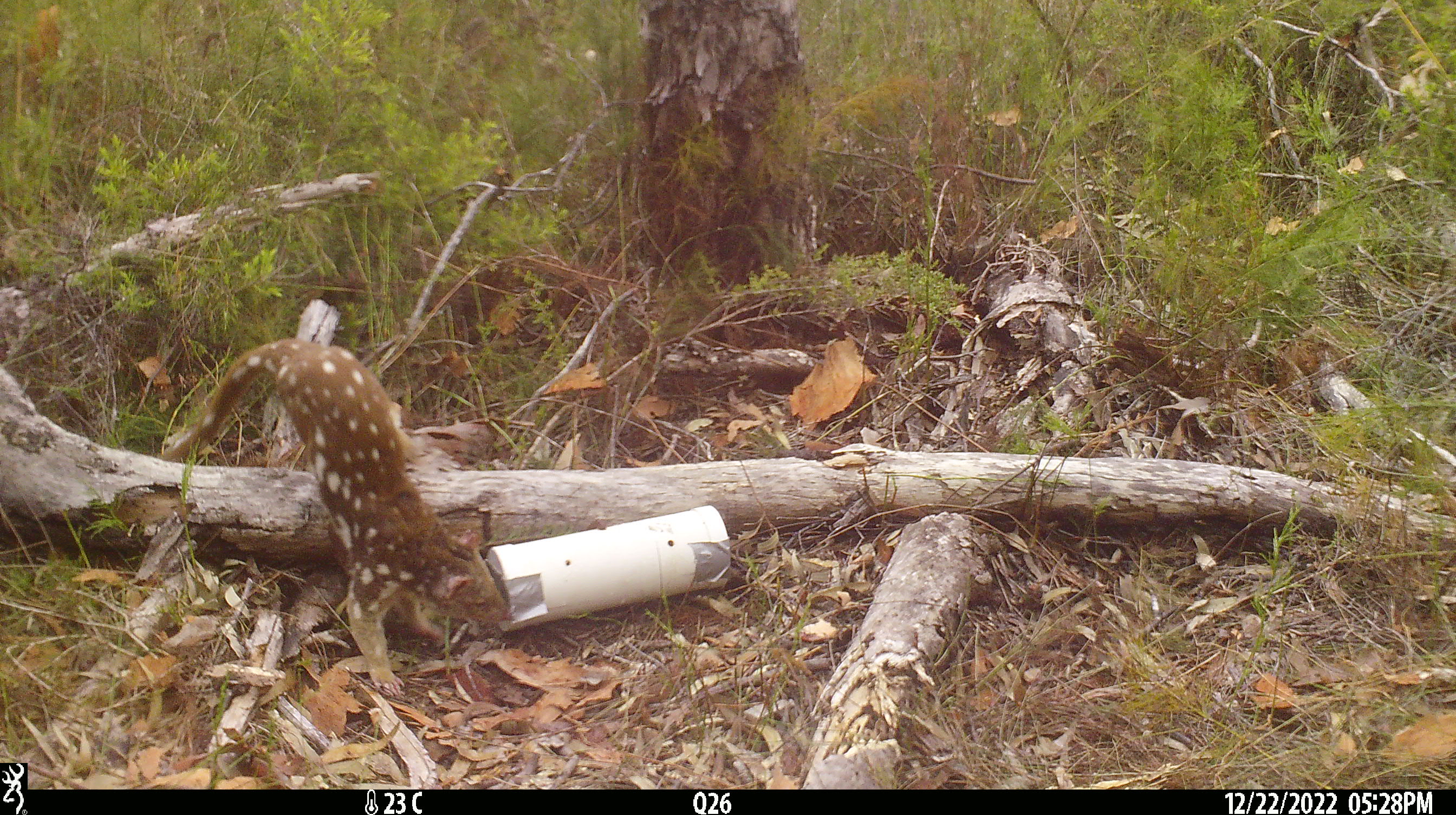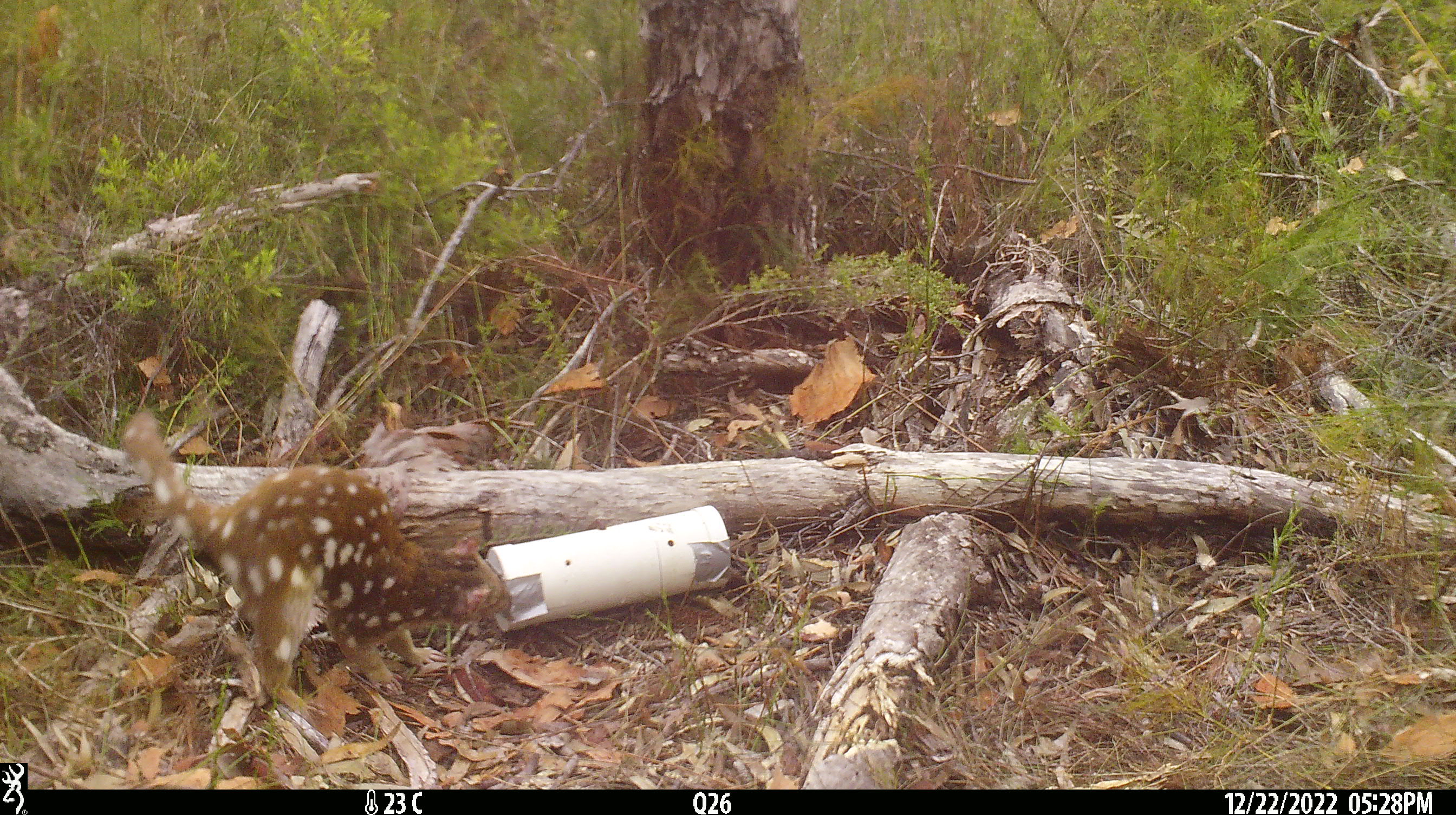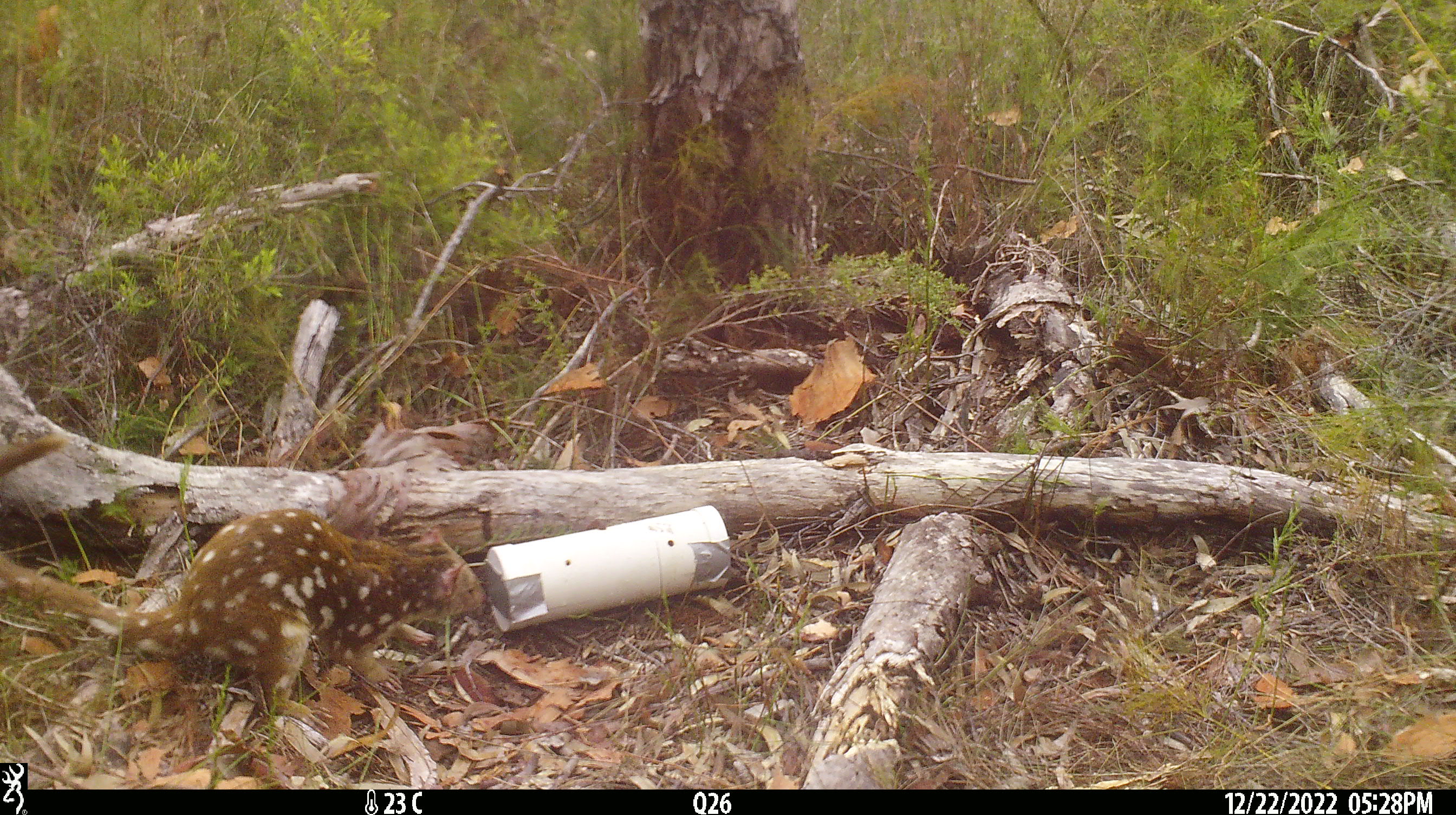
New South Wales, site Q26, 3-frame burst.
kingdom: Animalia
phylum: Chordata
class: Mammalia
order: Dasyuromorphia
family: Dasyuridae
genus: Dasyurus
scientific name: Dasyurus maculatus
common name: spotted-tailed quoll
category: quoll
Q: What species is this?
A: Quoll (spotted-tailed quoll) (Dasyurus maculatus).